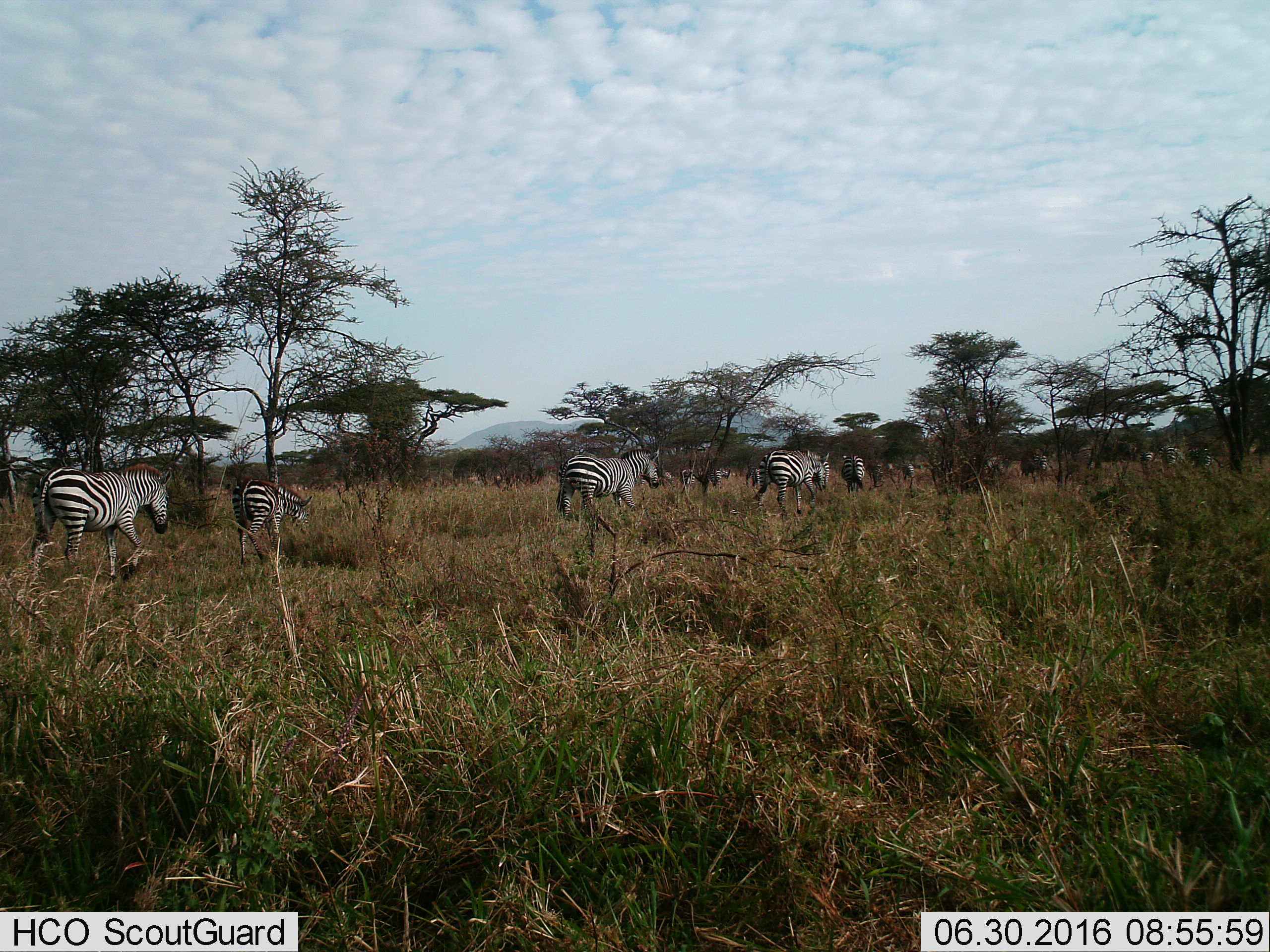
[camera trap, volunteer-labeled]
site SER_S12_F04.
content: unidentified animal